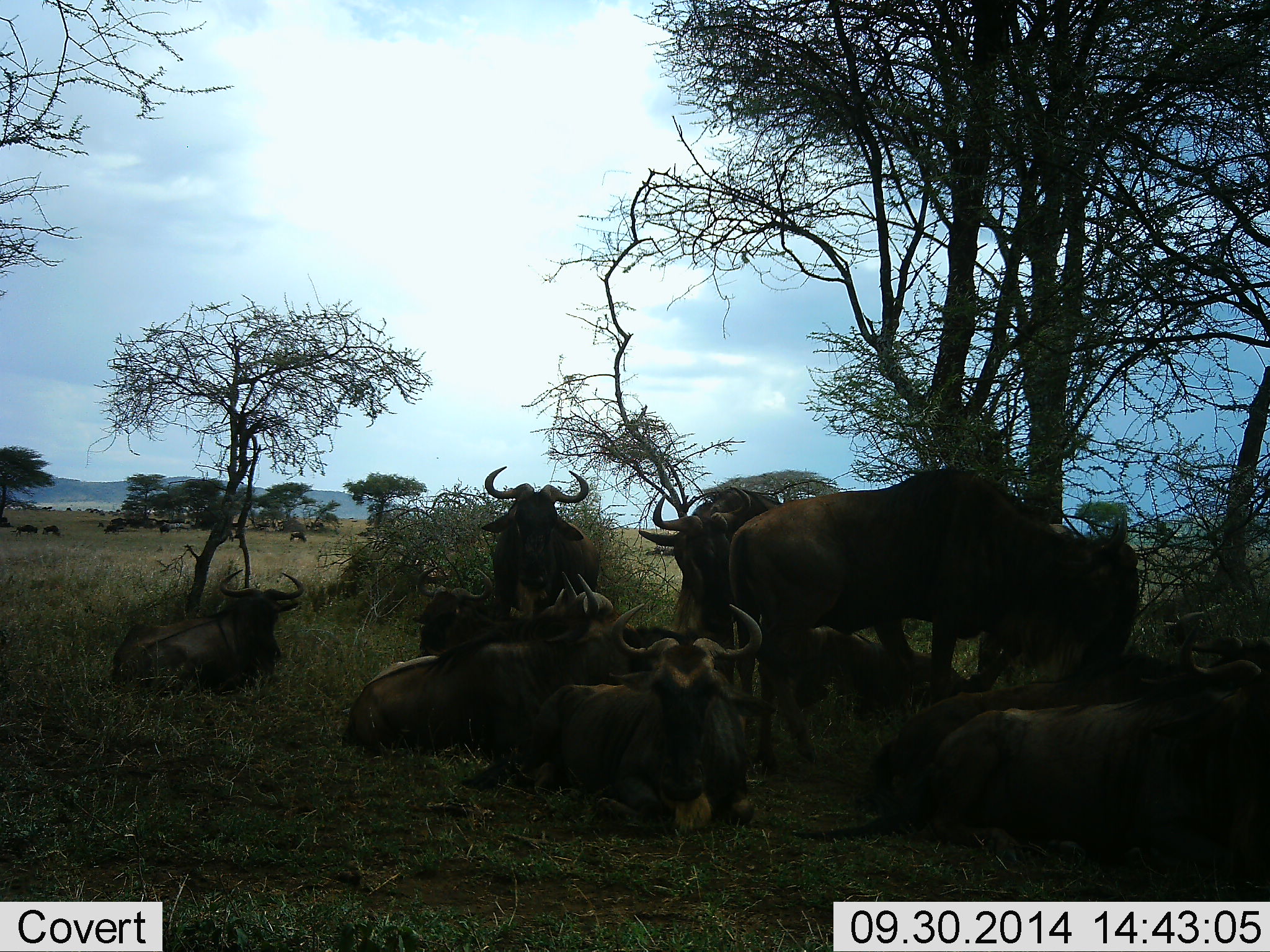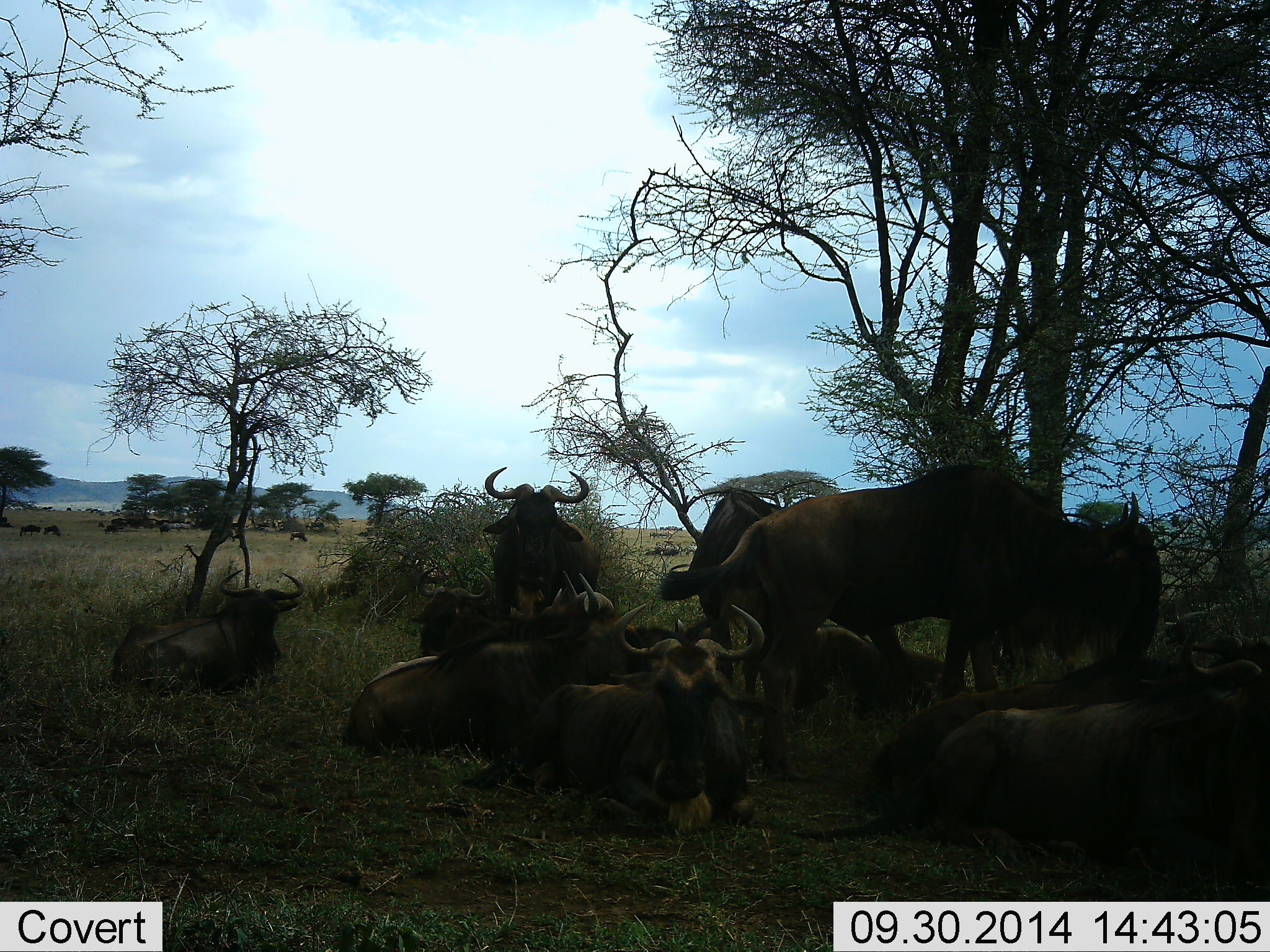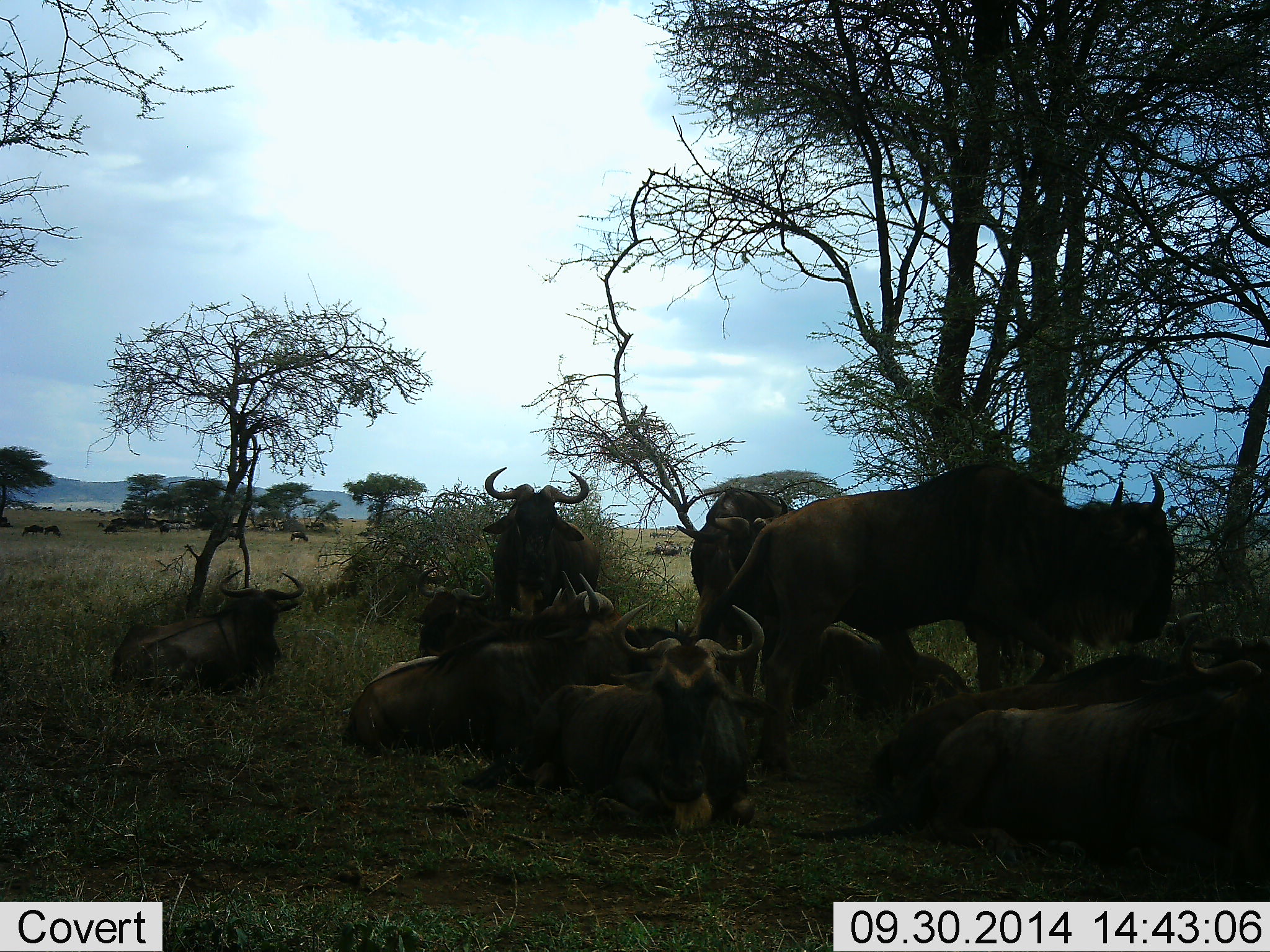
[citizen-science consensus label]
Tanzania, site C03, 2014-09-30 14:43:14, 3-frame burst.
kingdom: Animalia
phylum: Chordata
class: Mammalia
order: Artiodactyla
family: Bovidae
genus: Connochaetes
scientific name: Connochaetes taurinus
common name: blue wildebeest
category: wildebeest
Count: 11-50.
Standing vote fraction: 70%.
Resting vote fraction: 100%.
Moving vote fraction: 10%.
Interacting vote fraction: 0%.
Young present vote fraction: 0%.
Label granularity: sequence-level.